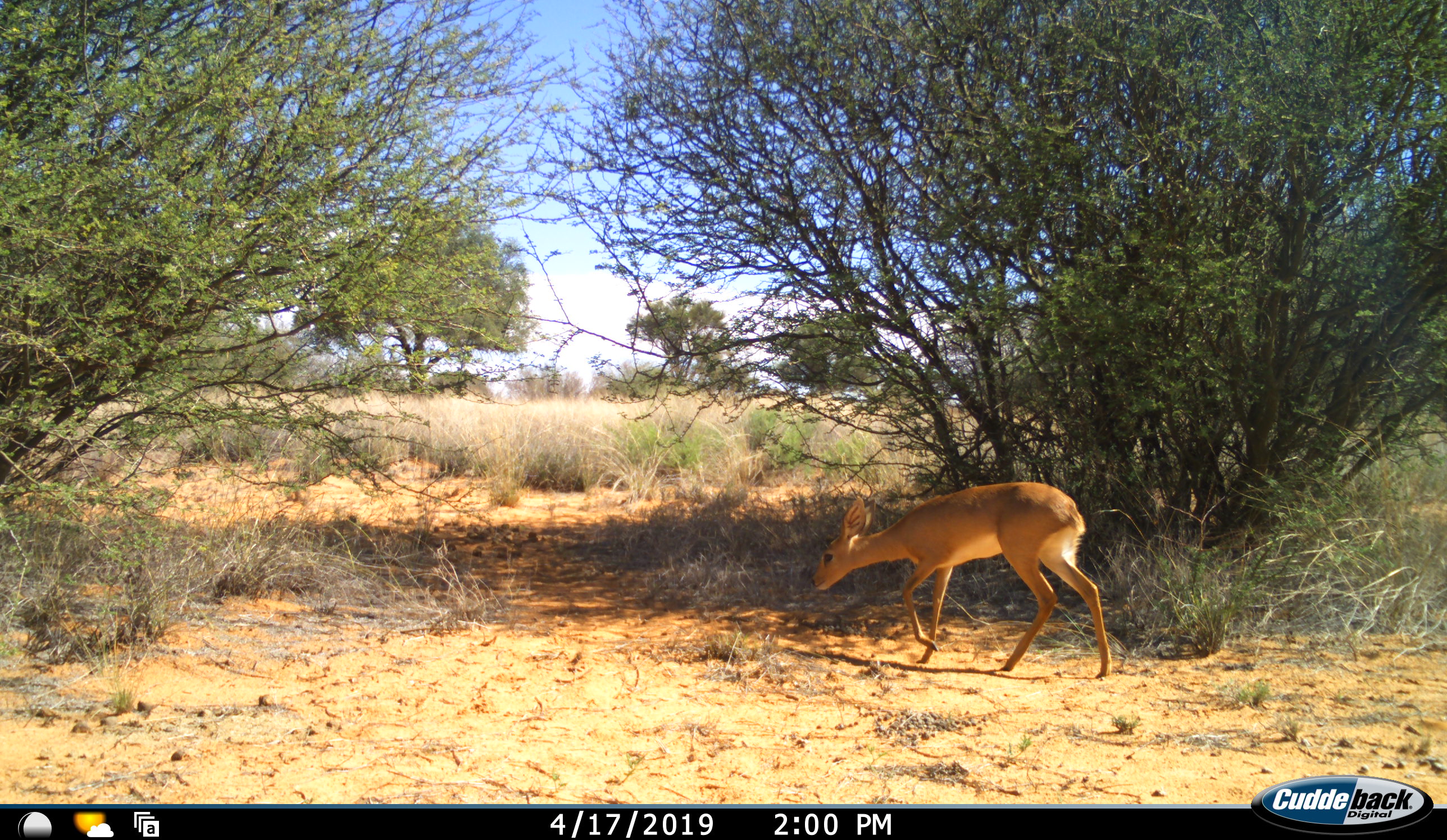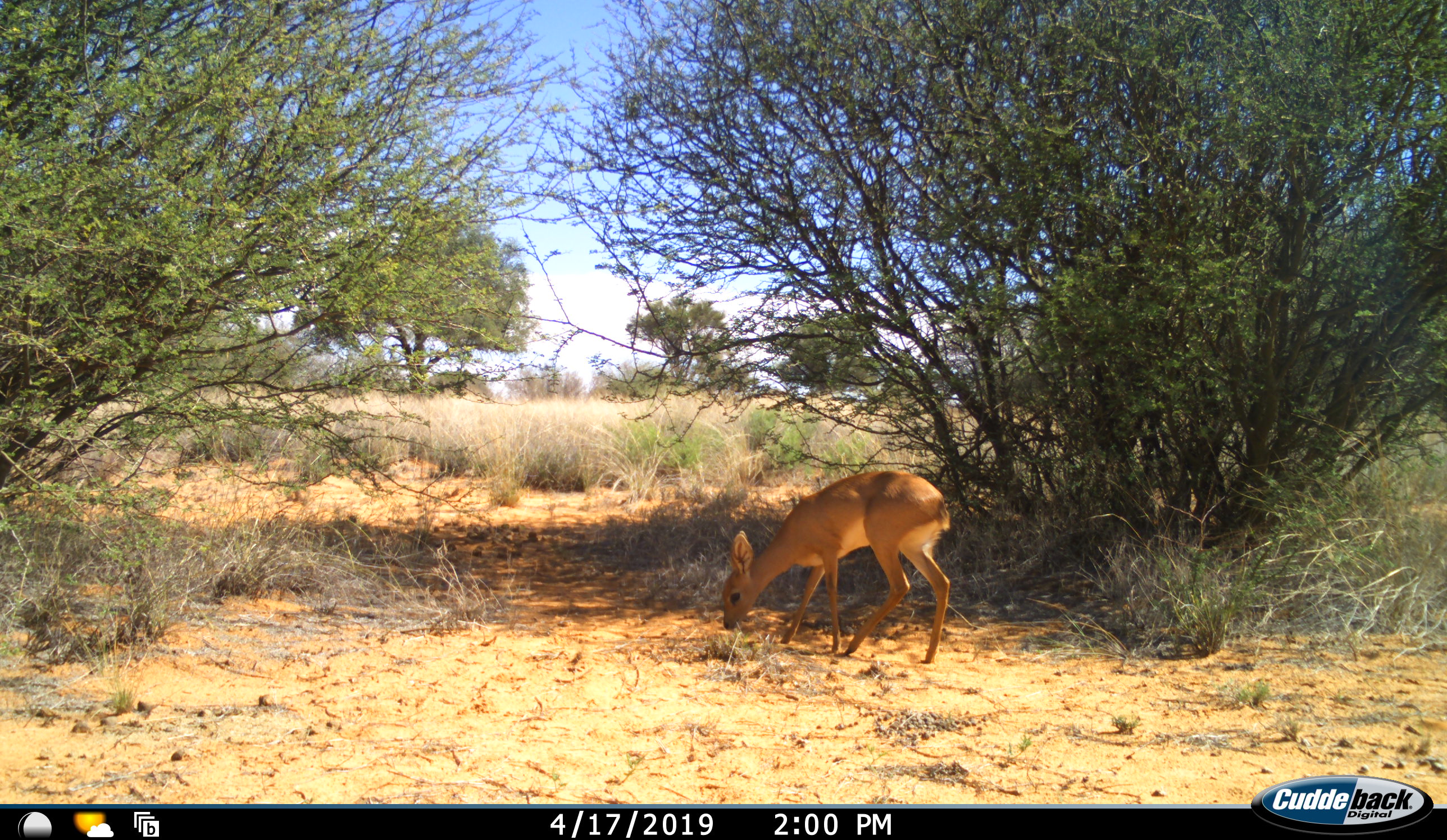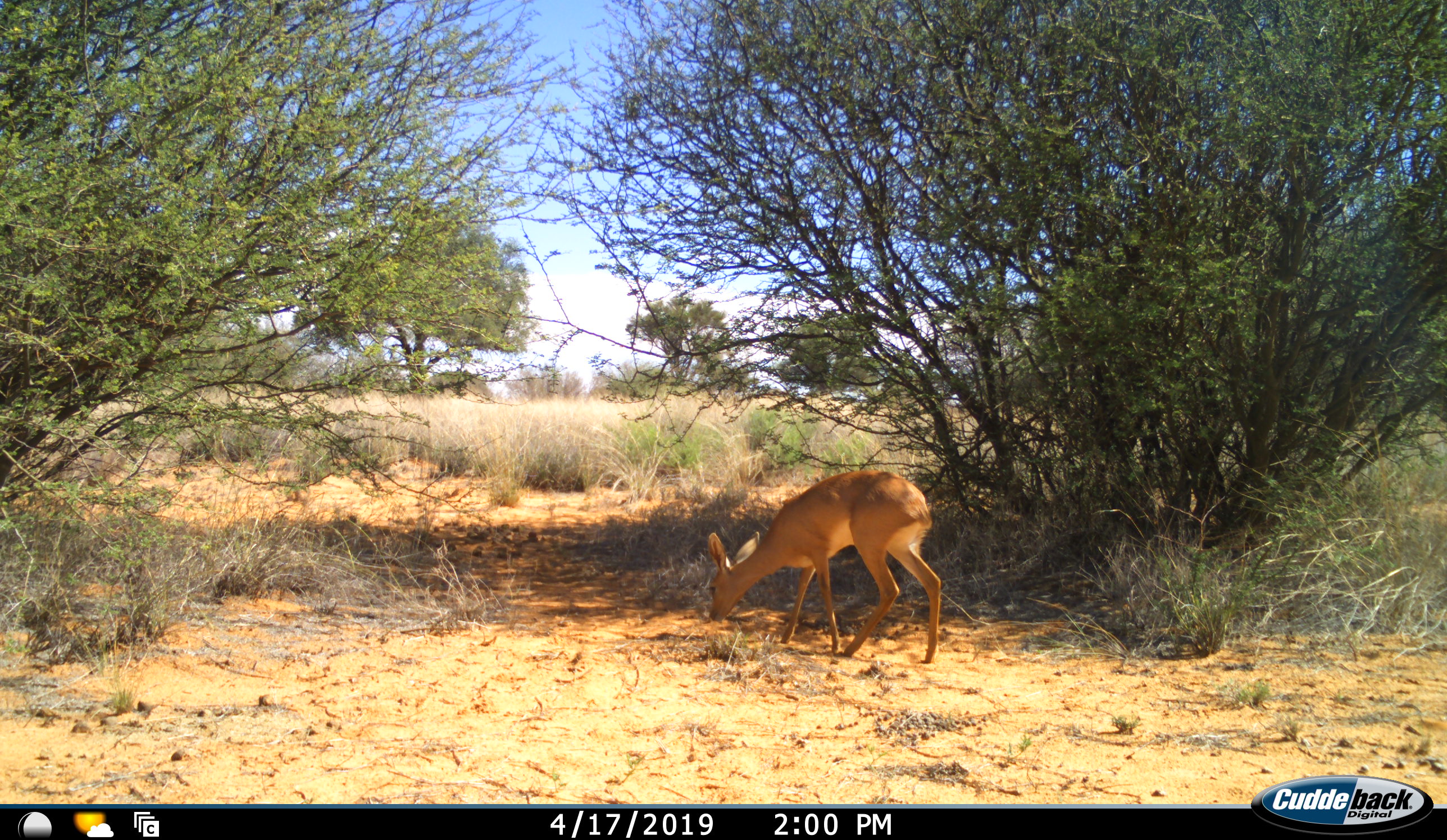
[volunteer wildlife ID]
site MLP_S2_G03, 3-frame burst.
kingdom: Animalia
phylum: Chordata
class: Mammalia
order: Artiodactyla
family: Bovidae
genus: Raphicerus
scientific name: Raphicerus campestris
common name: steenbok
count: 1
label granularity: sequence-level